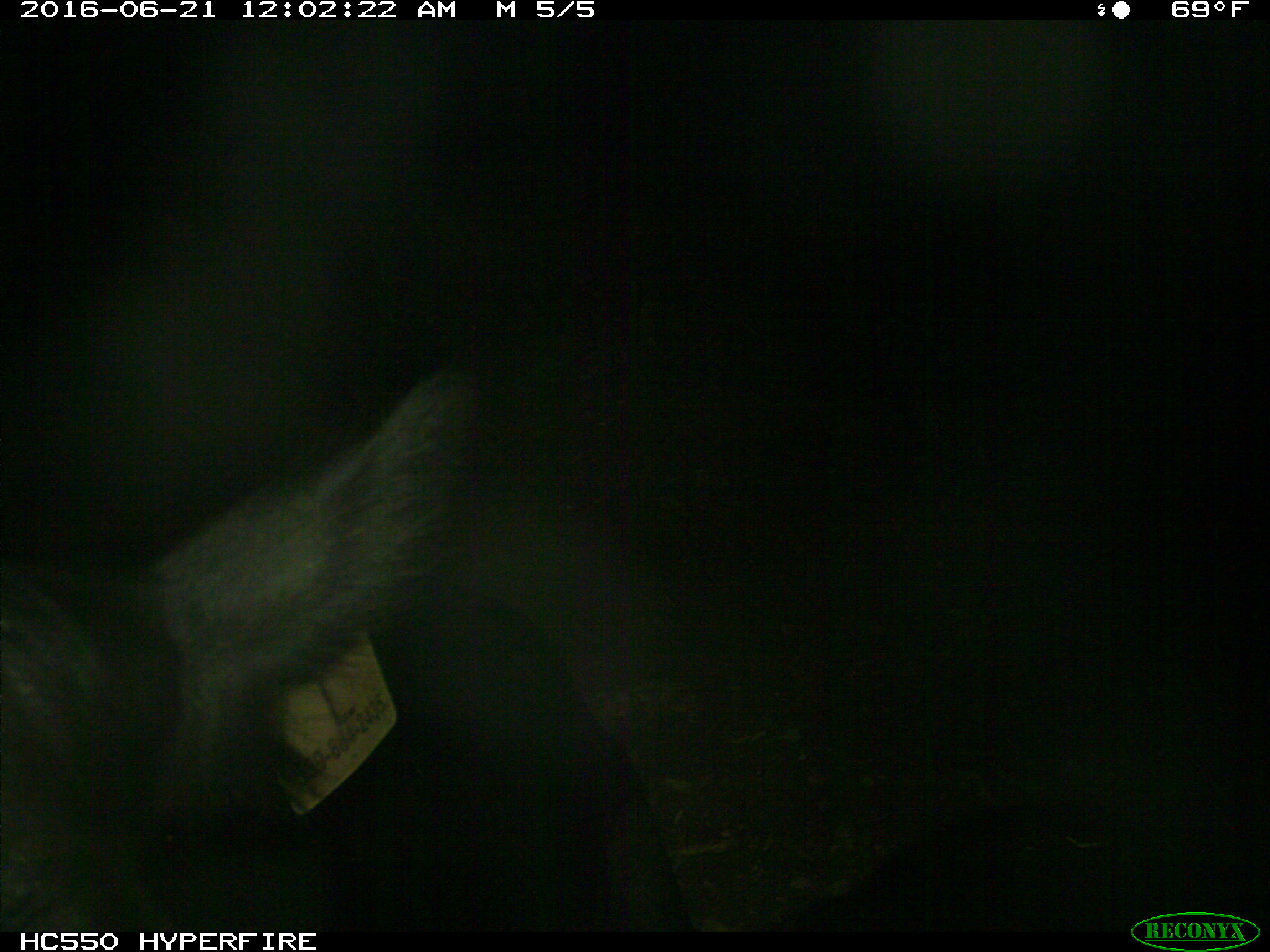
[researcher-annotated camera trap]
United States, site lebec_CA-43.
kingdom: Animalia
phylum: Chordata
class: Mammalia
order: Artiodactyla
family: Bovidae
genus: Bos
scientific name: Bos taurus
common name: domestic cow